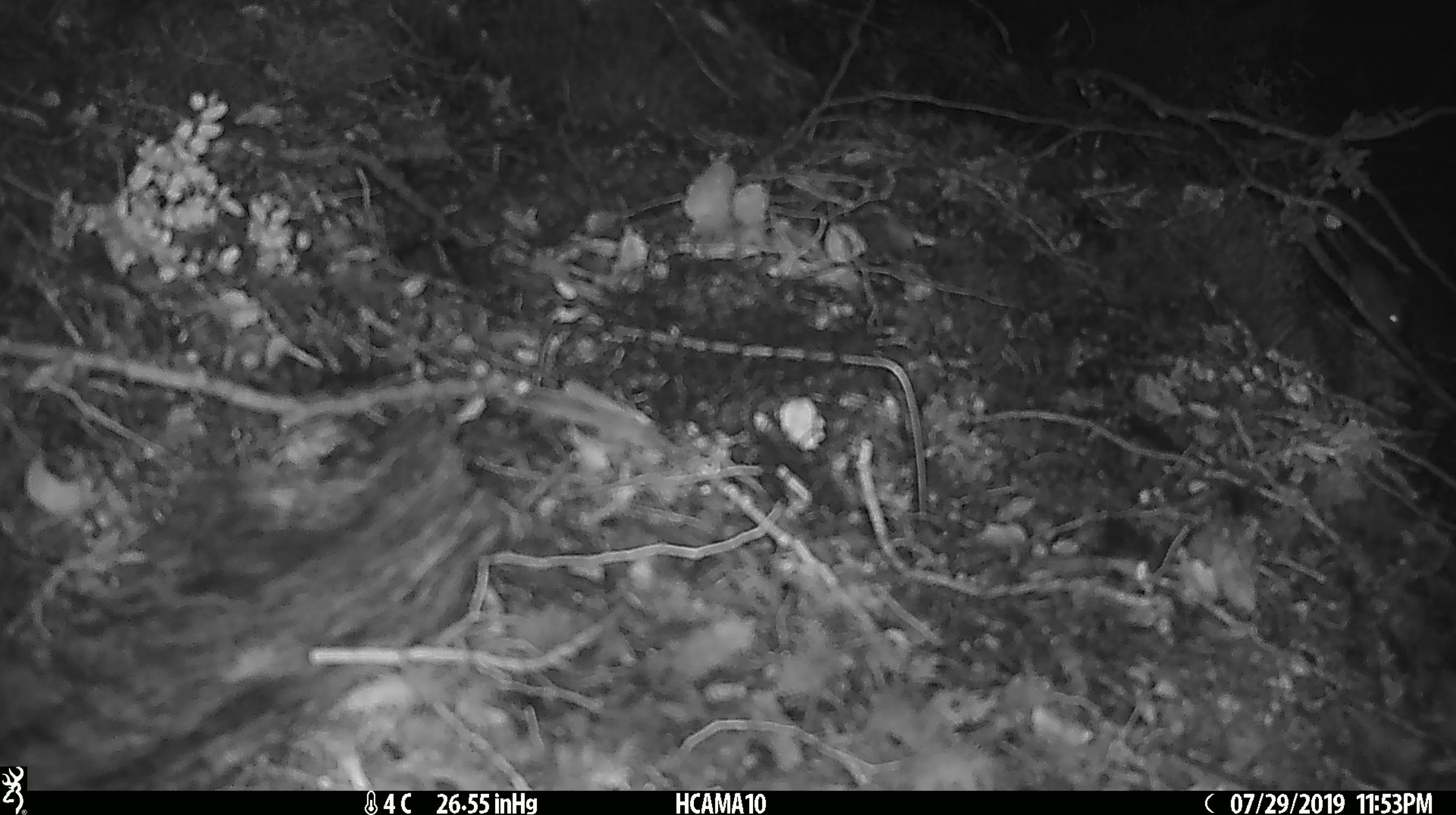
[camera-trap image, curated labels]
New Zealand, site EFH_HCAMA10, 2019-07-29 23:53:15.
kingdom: Animalia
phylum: Chordata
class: Mammalia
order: Rodentia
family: Muridae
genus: Mus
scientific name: Mus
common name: mouse